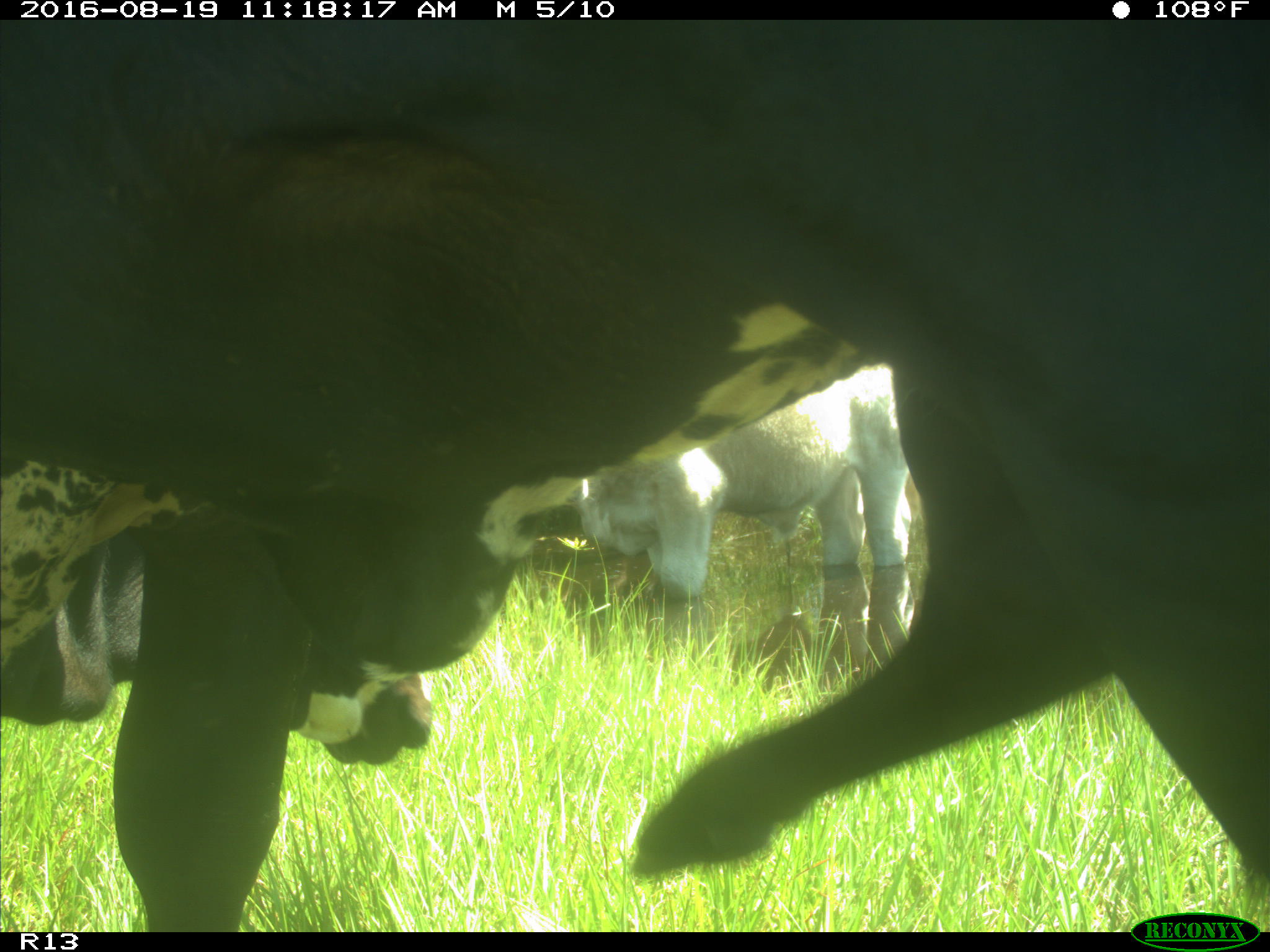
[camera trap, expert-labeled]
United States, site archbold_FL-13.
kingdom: Animalia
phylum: Chordata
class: Mammalia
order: Artiodactyla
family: Bovidae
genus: Bos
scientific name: Bos taurus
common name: domestic cow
Bos taurus (domestic cow).